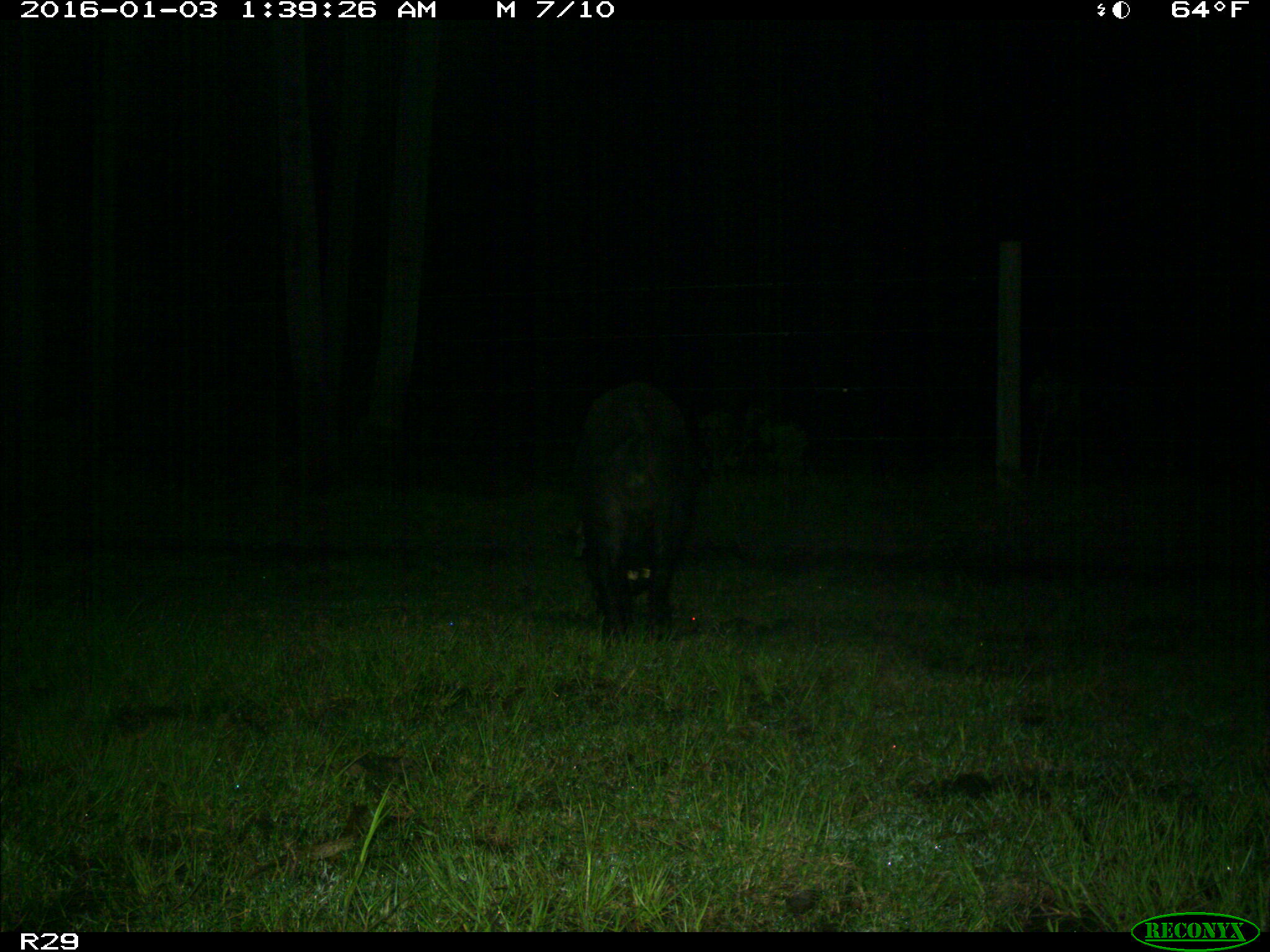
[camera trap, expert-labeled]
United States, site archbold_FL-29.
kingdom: Animalia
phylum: Chordata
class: Mammalia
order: Artiodactyla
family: Suidae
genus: Sus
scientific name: Sus scrofa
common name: wild boar